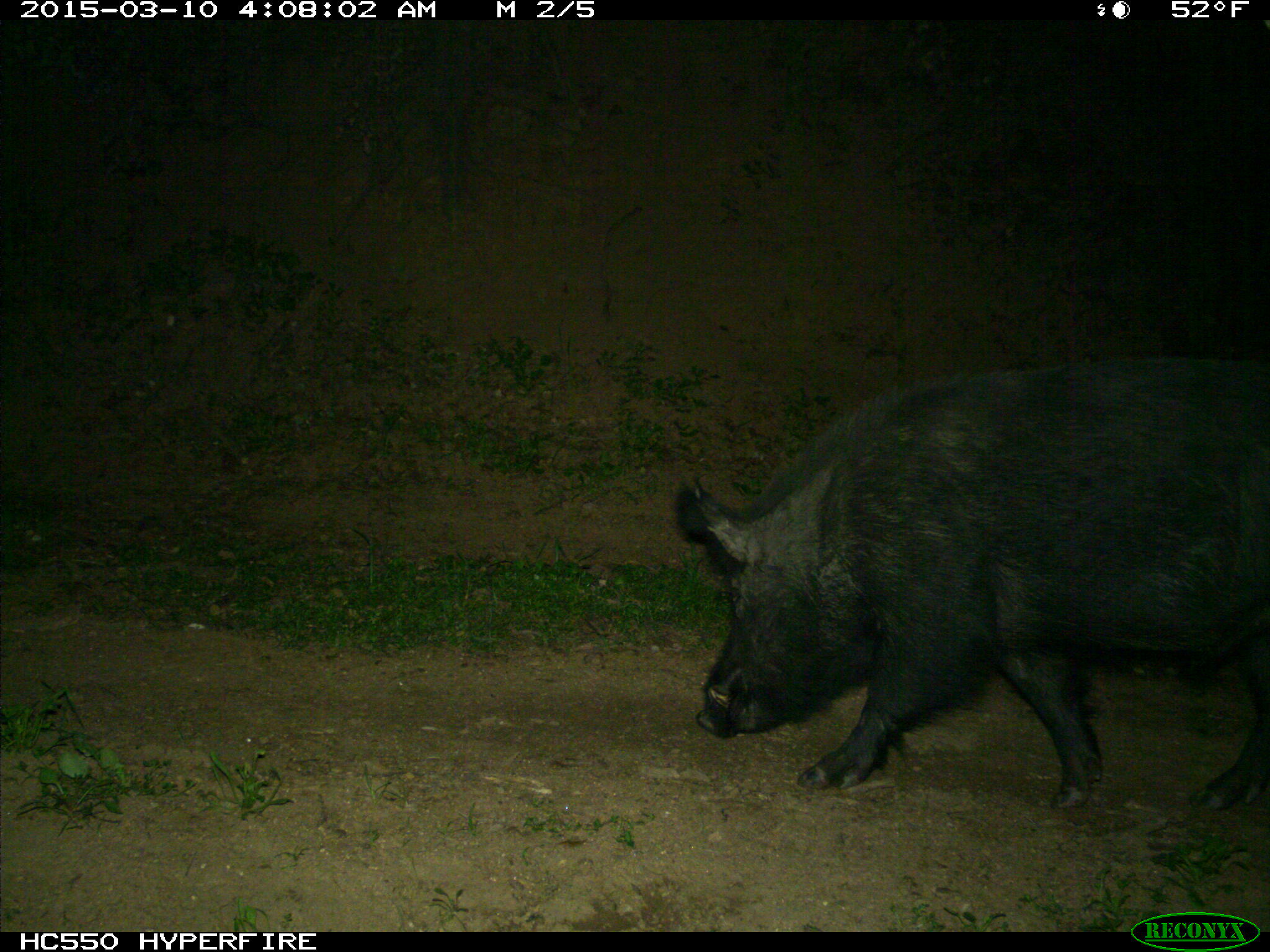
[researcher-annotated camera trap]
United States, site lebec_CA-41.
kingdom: Animalia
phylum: Chordata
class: Mammalia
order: Artiodactyla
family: Suidae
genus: Sus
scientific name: Sus scrofa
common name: wild boar